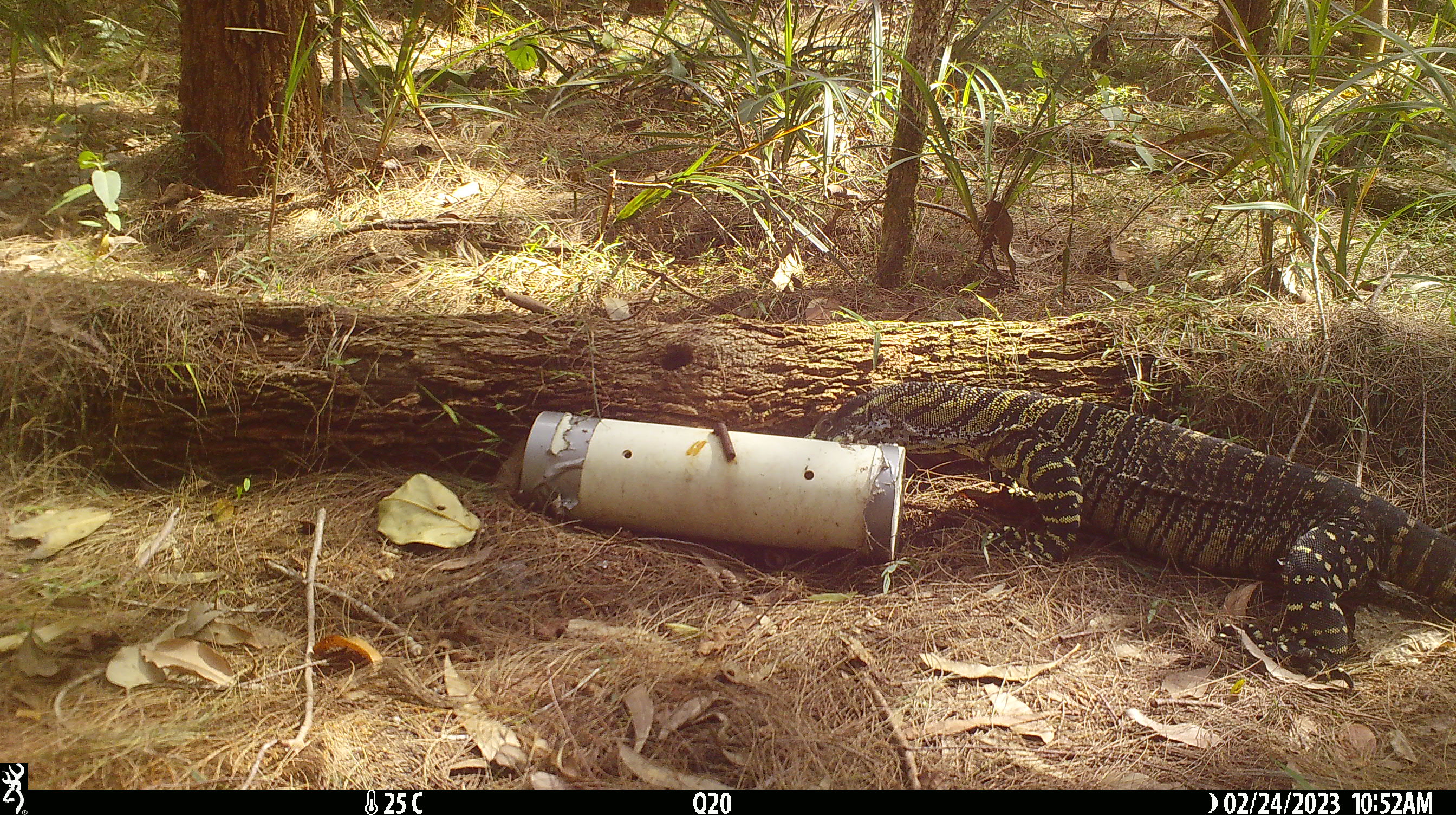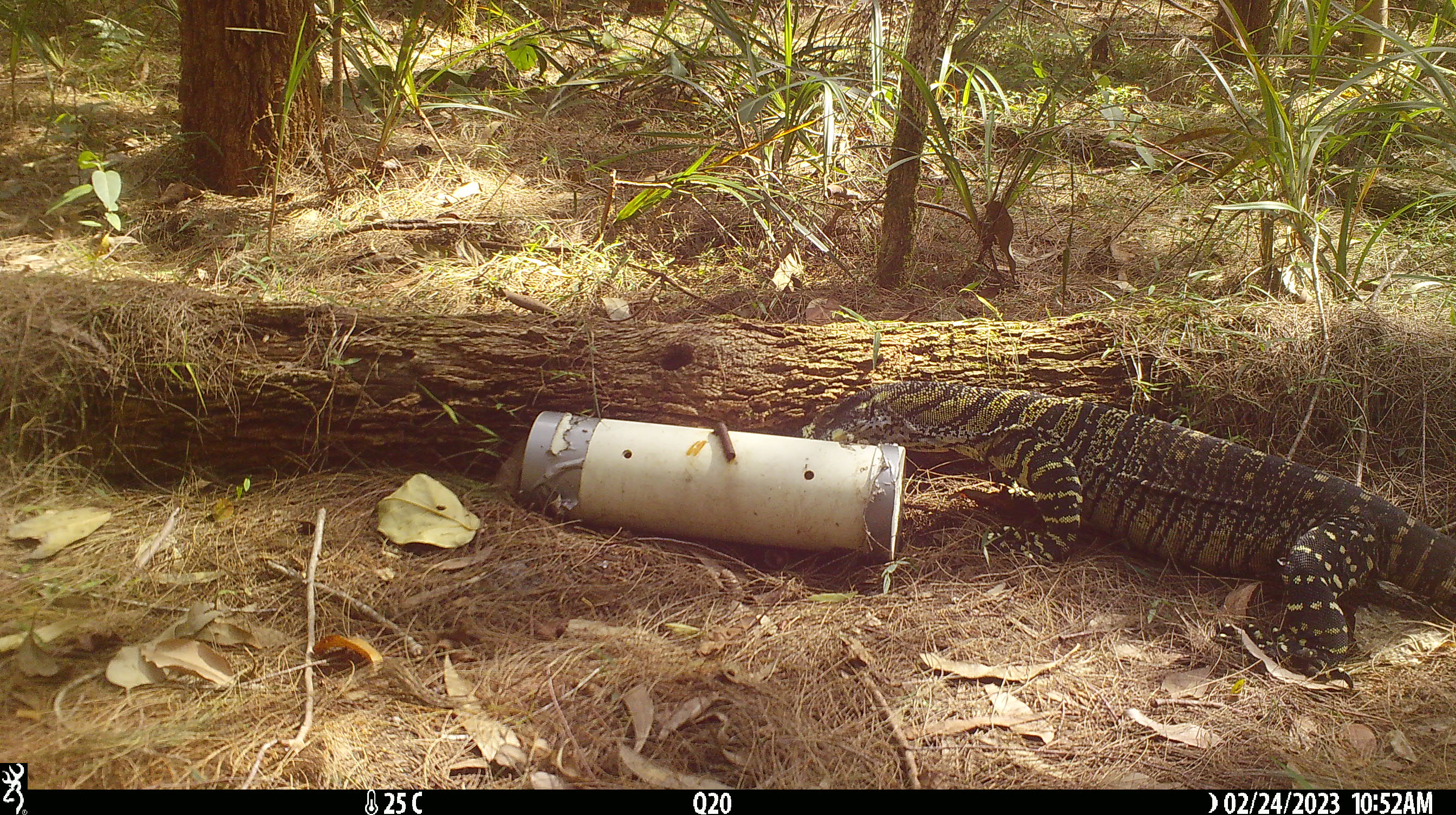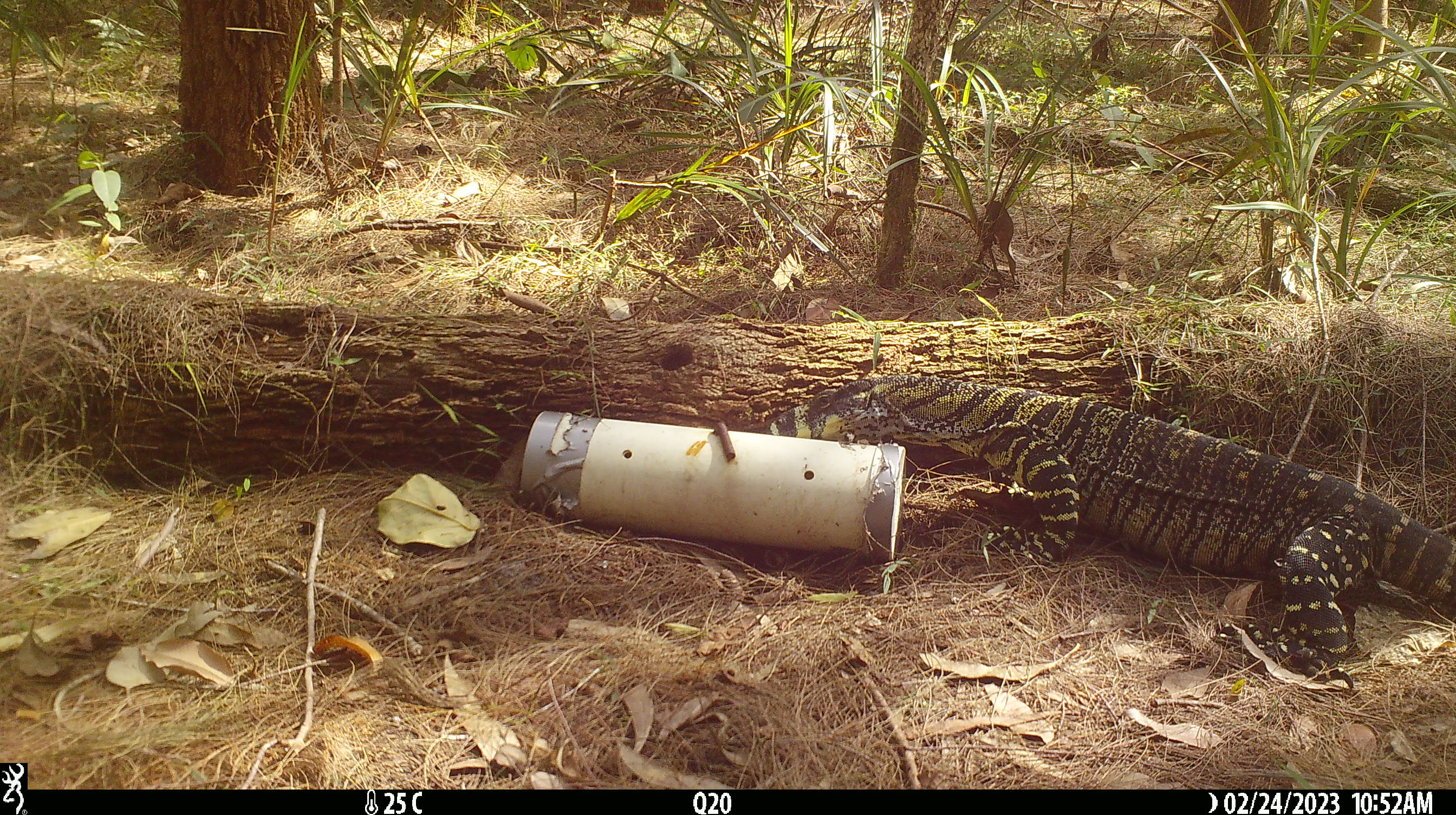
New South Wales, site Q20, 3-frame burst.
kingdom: Animalia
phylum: Chordata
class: Reptilia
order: Squamata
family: Varanidae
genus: Varanus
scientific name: Varanus varius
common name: lace monitor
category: goanna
Goanna (lace monitor) (Varanus varius).